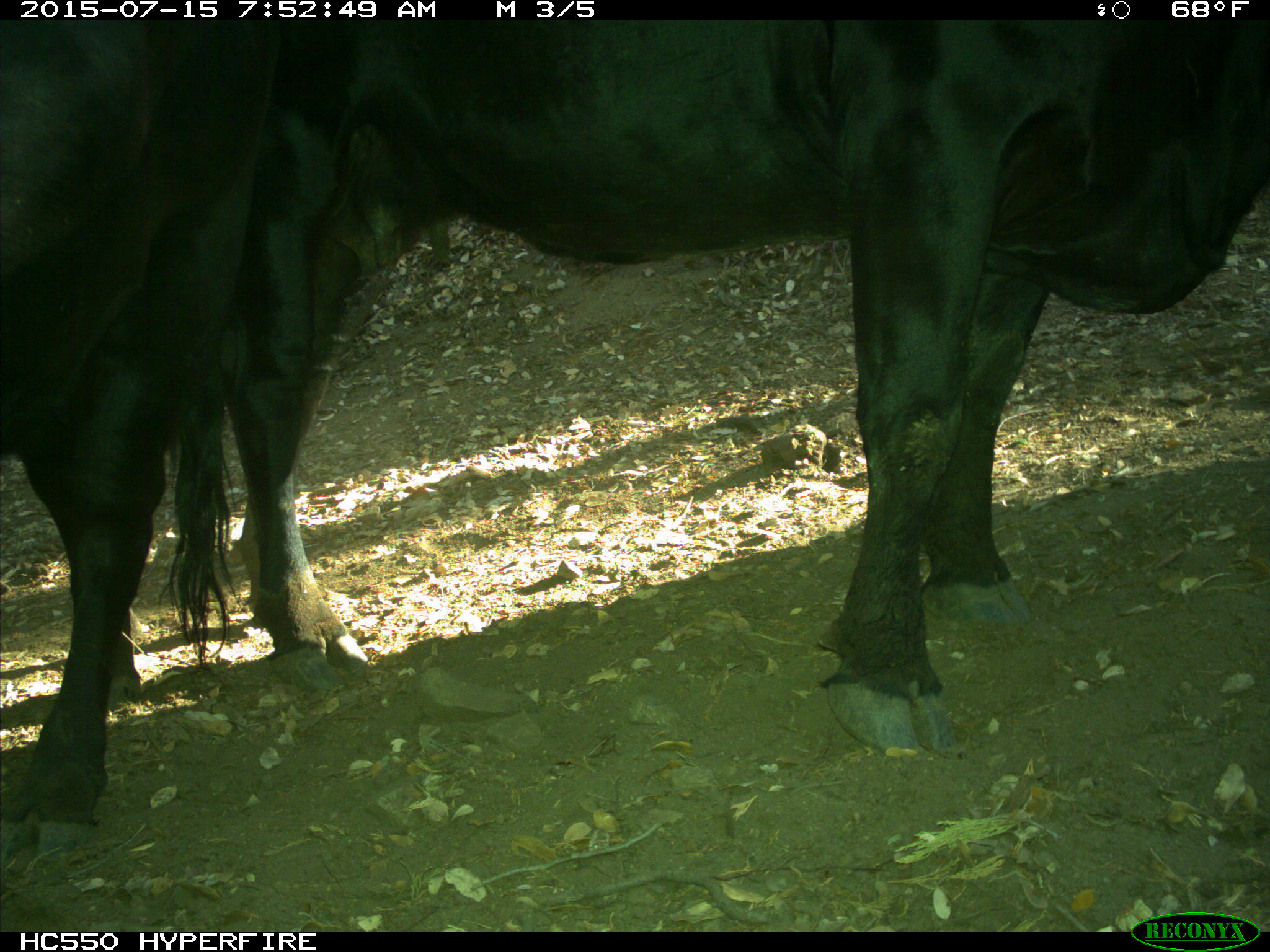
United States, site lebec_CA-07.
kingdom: Animalia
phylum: Chordata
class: Mammalia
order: Artiodactyla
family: Bovidae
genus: Bos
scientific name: Bos taurus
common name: domestic cow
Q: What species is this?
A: Bos taurus (domestic cow).